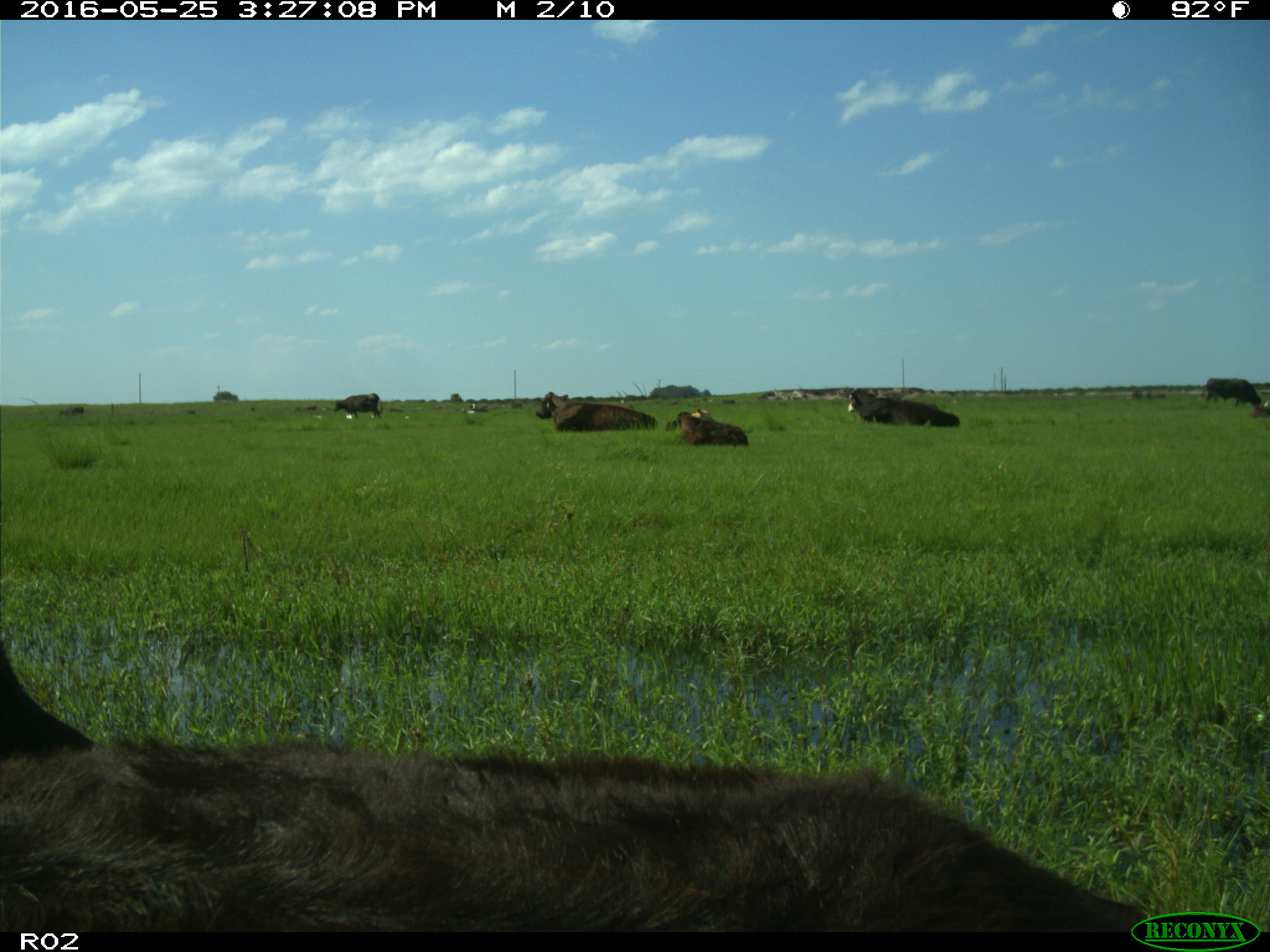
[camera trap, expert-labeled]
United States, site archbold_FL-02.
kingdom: Animalia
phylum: Chordata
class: Mammalia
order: Artiodactyla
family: Bovidae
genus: Bos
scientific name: Bos taurus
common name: domestic cow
Bos taurus (domestic cow).